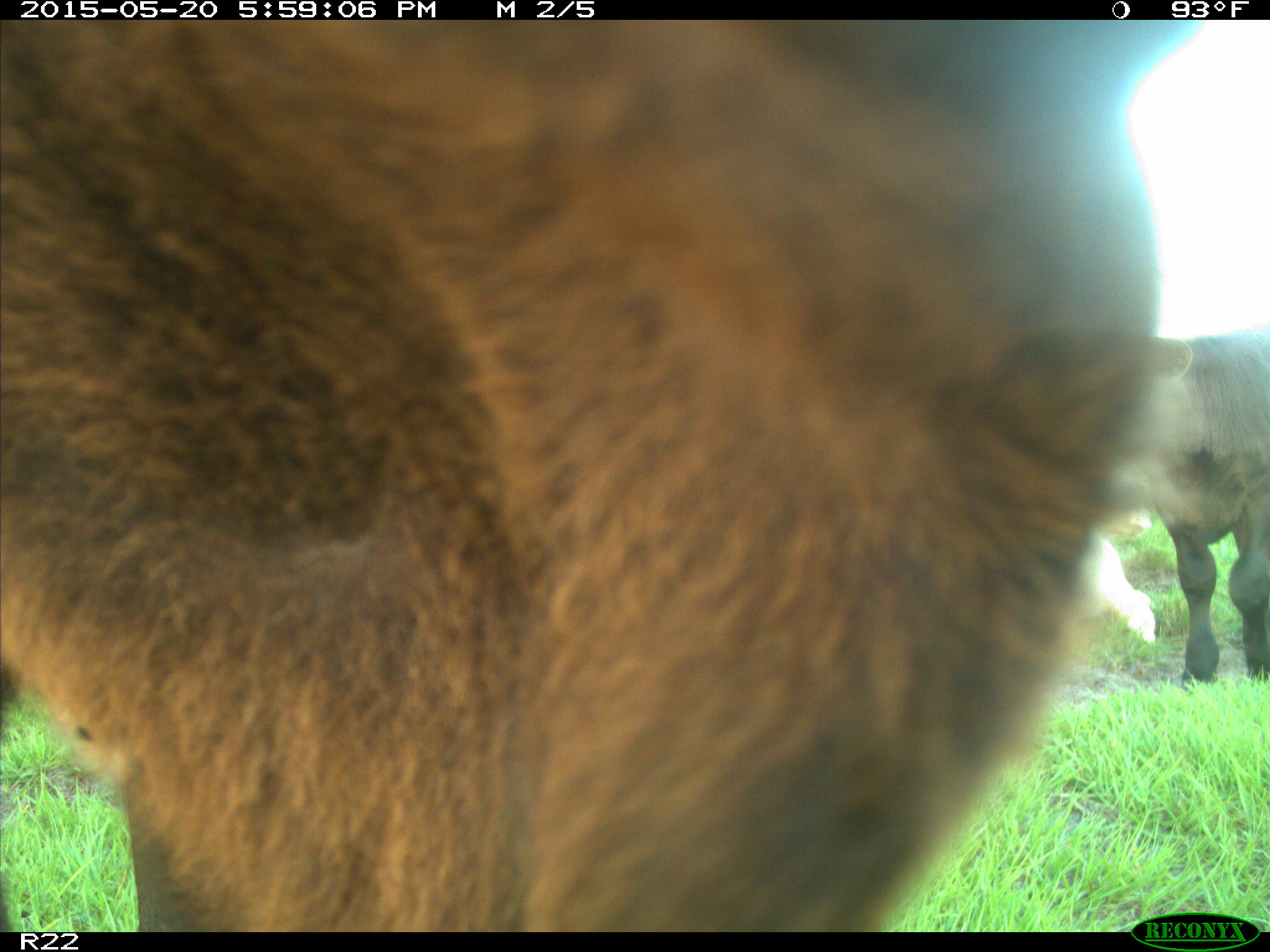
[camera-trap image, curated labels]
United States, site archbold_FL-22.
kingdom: Animalia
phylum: Chordata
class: Mammalia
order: Artiodactyla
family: Bovidae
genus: Bos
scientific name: Bos taurus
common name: domestic cow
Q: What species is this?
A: Bos taurus (domestic cow).